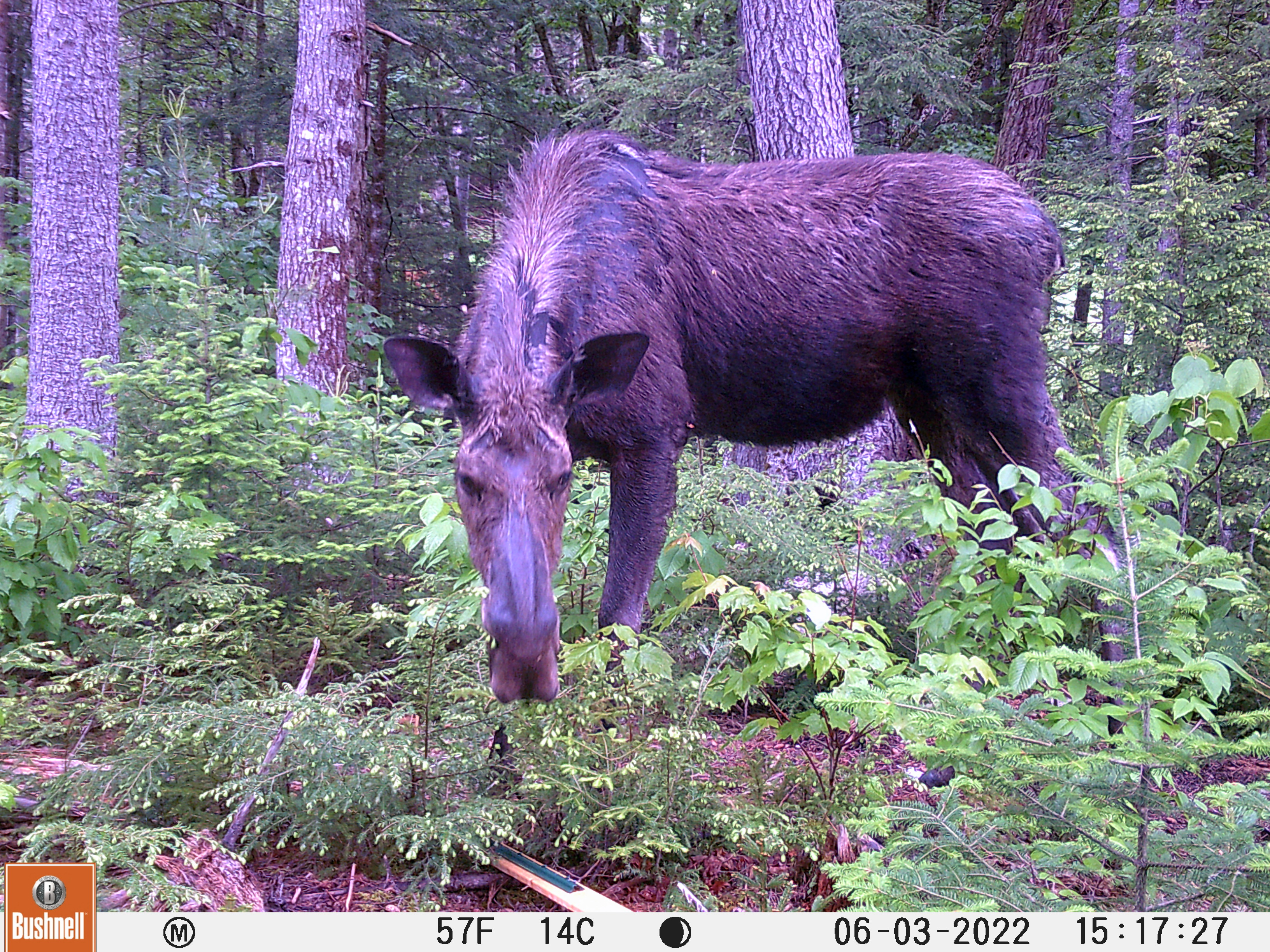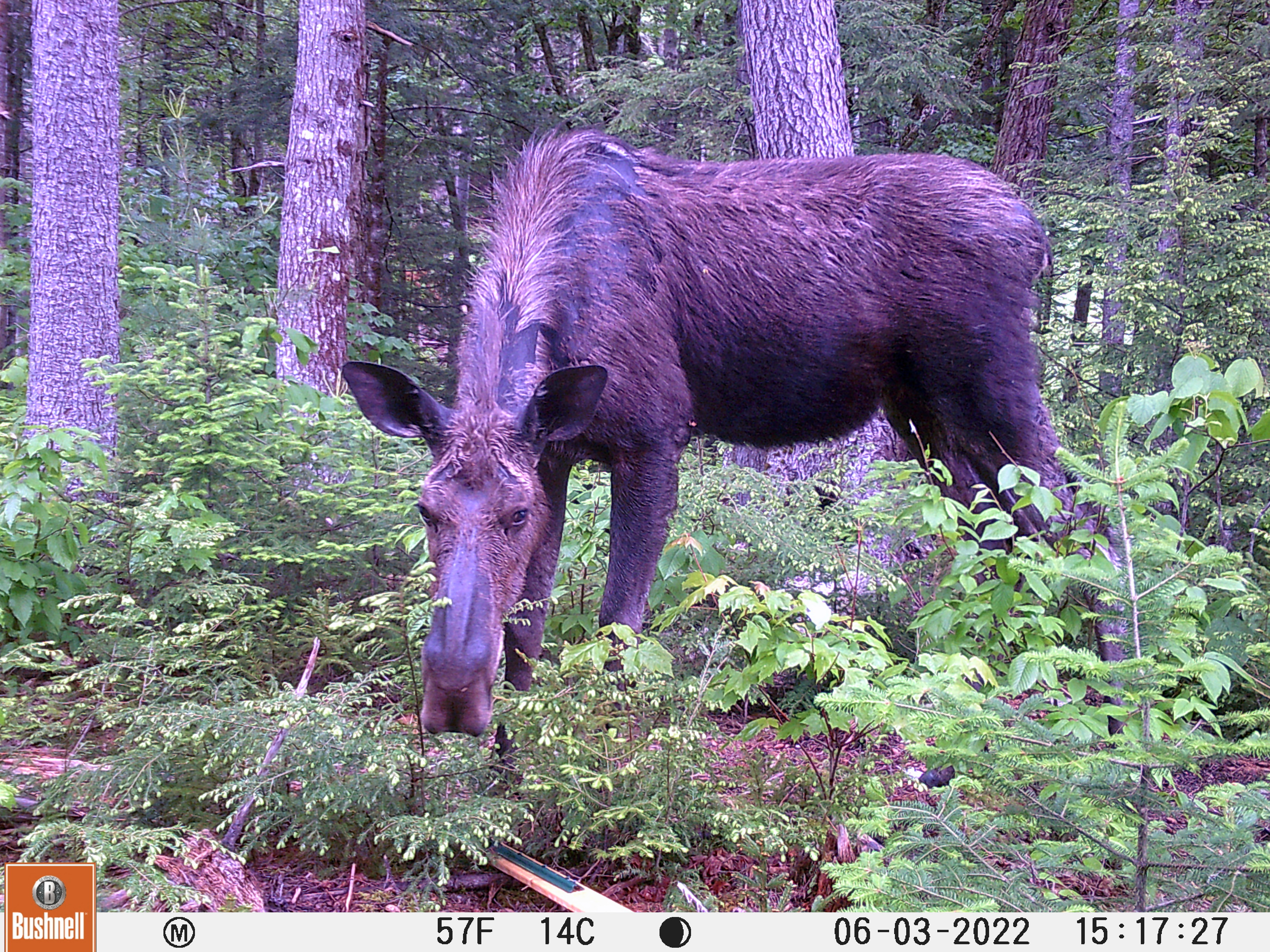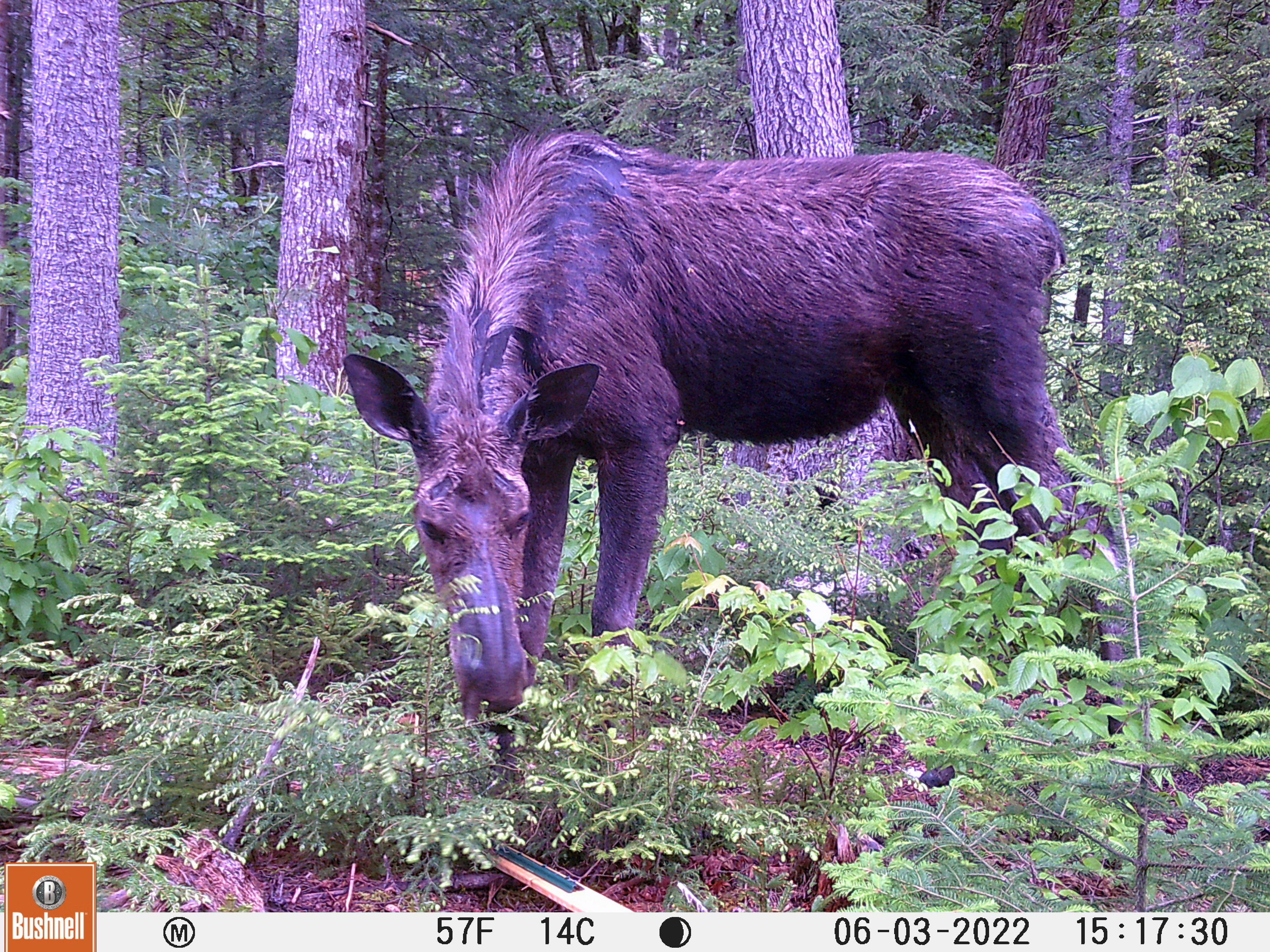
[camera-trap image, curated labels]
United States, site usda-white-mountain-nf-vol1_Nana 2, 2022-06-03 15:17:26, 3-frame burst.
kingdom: Animalia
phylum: Chordata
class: Mammalia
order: Artiodactyla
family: Cervidae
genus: Alces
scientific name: Alces alces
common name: moose